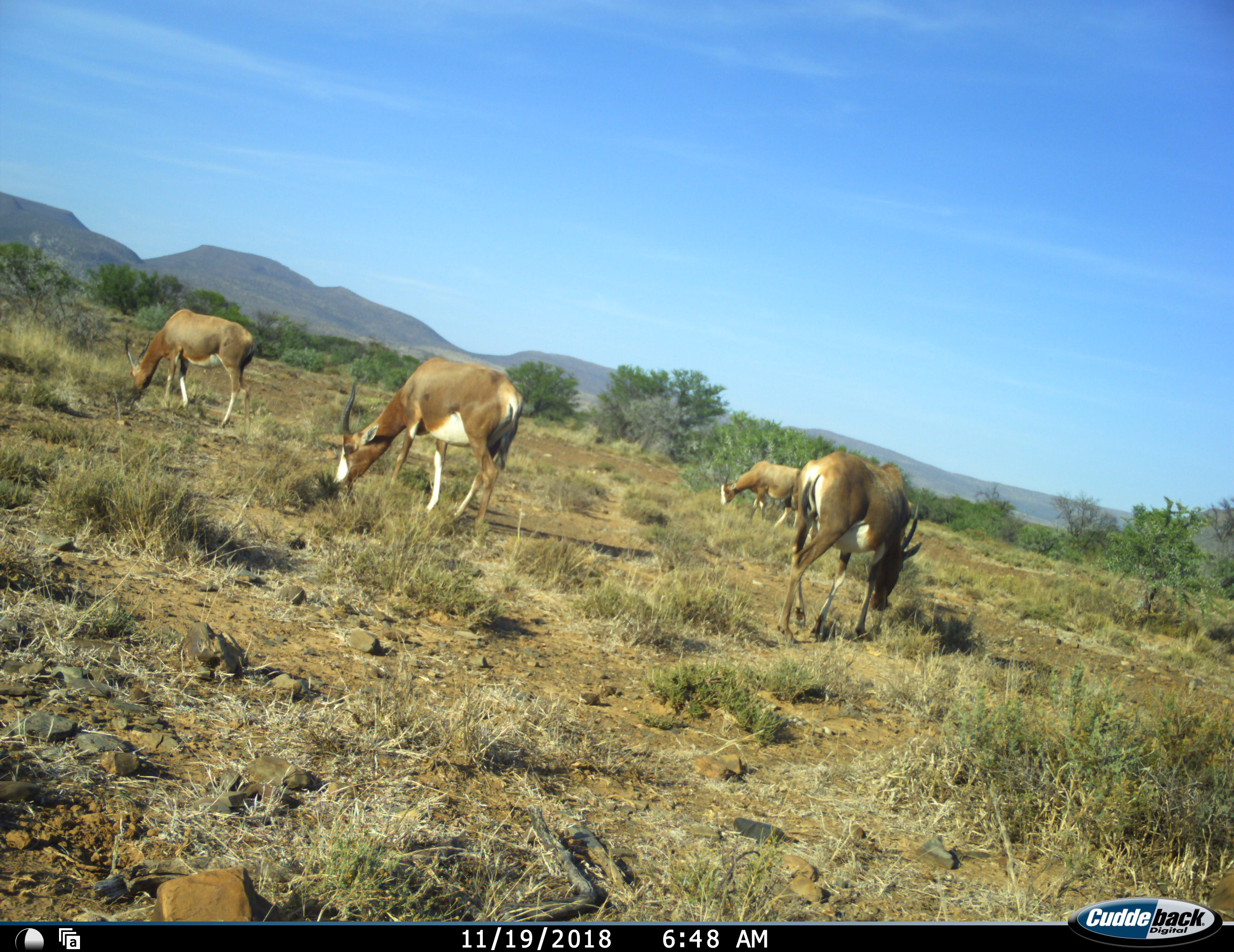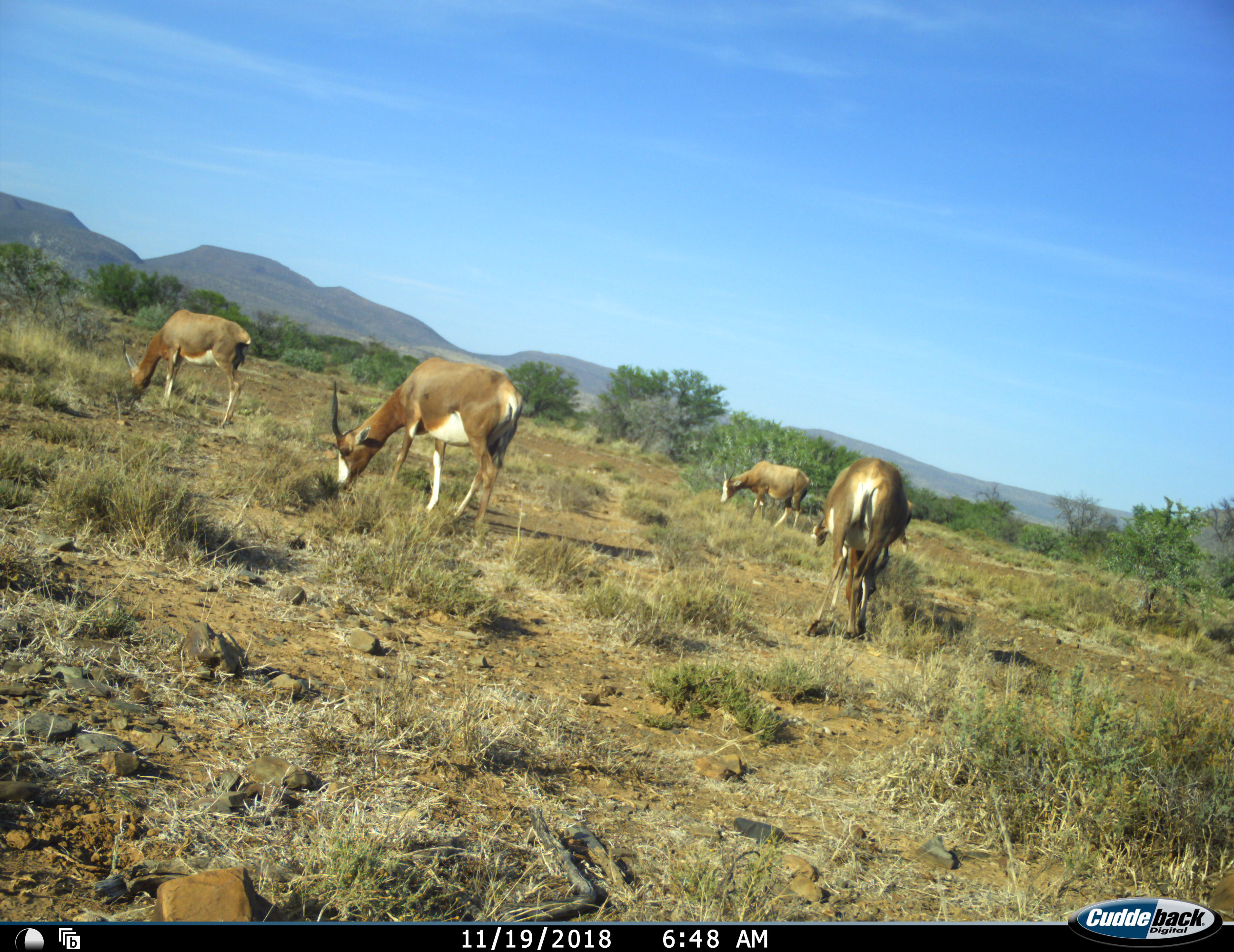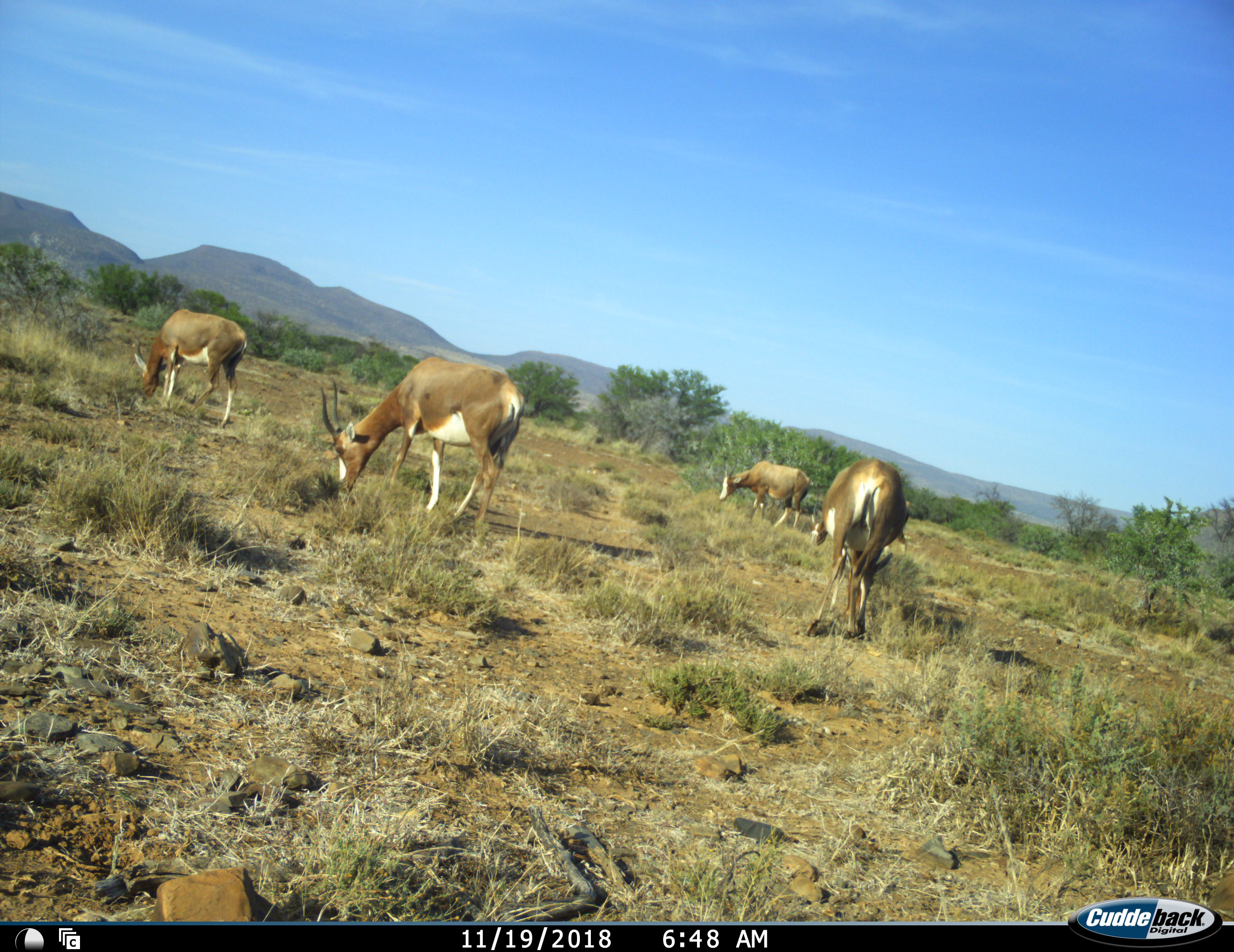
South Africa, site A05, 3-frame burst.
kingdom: Animalia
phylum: Chordata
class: Mammalia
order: Artiodactyla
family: Bovidae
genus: Damaliscus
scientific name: Damaliscus pygargus phillipsi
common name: blesbok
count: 4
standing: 33%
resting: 11%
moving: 33%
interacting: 0%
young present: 0%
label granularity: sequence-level